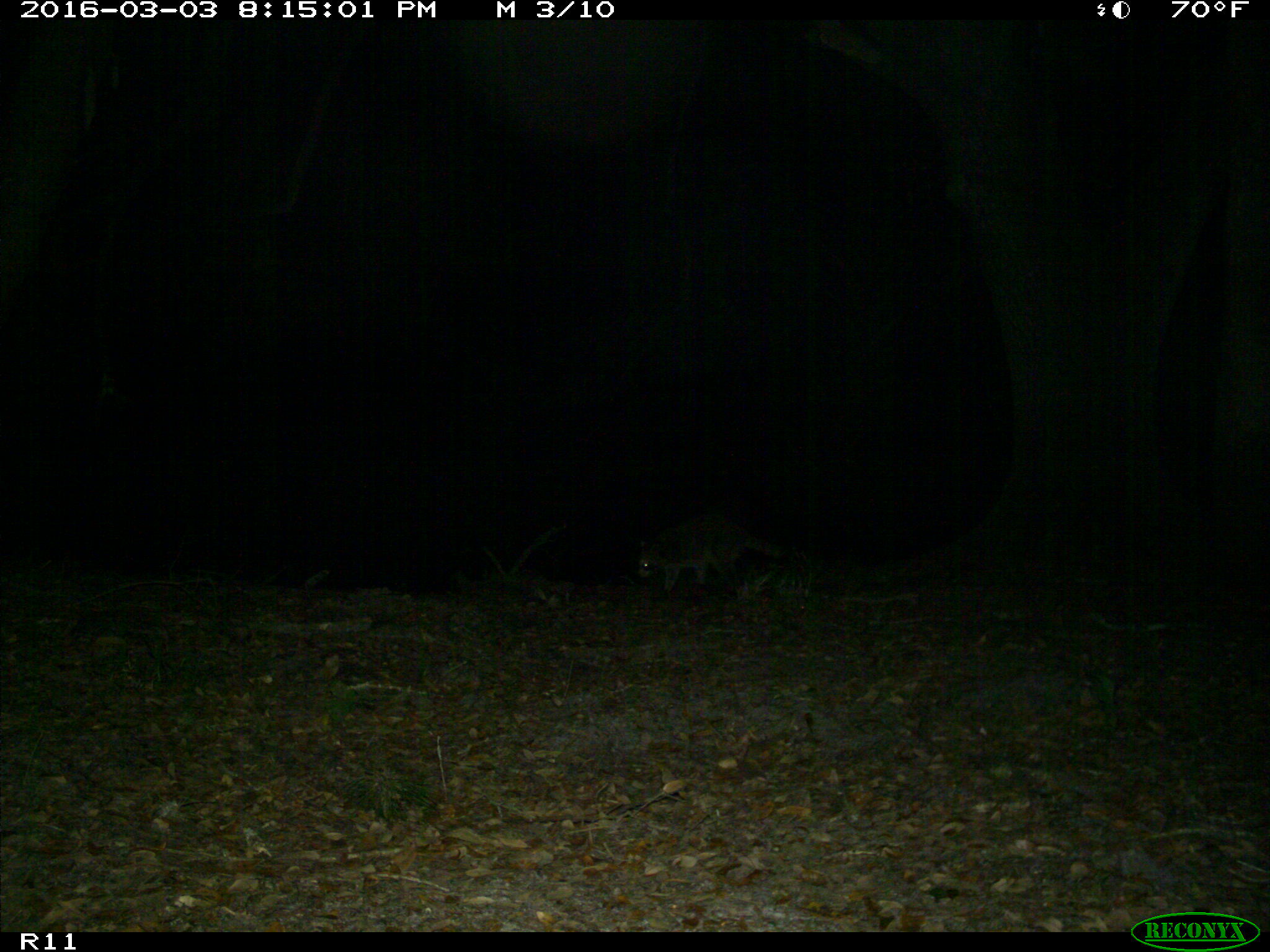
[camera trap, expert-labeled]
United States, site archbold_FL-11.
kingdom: Animalia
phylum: Chordata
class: Mammalia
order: Carnivora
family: Procyonidae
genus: Procyon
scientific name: Procyon lotor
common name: common raccoon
Procyon lotor (common raccoon).